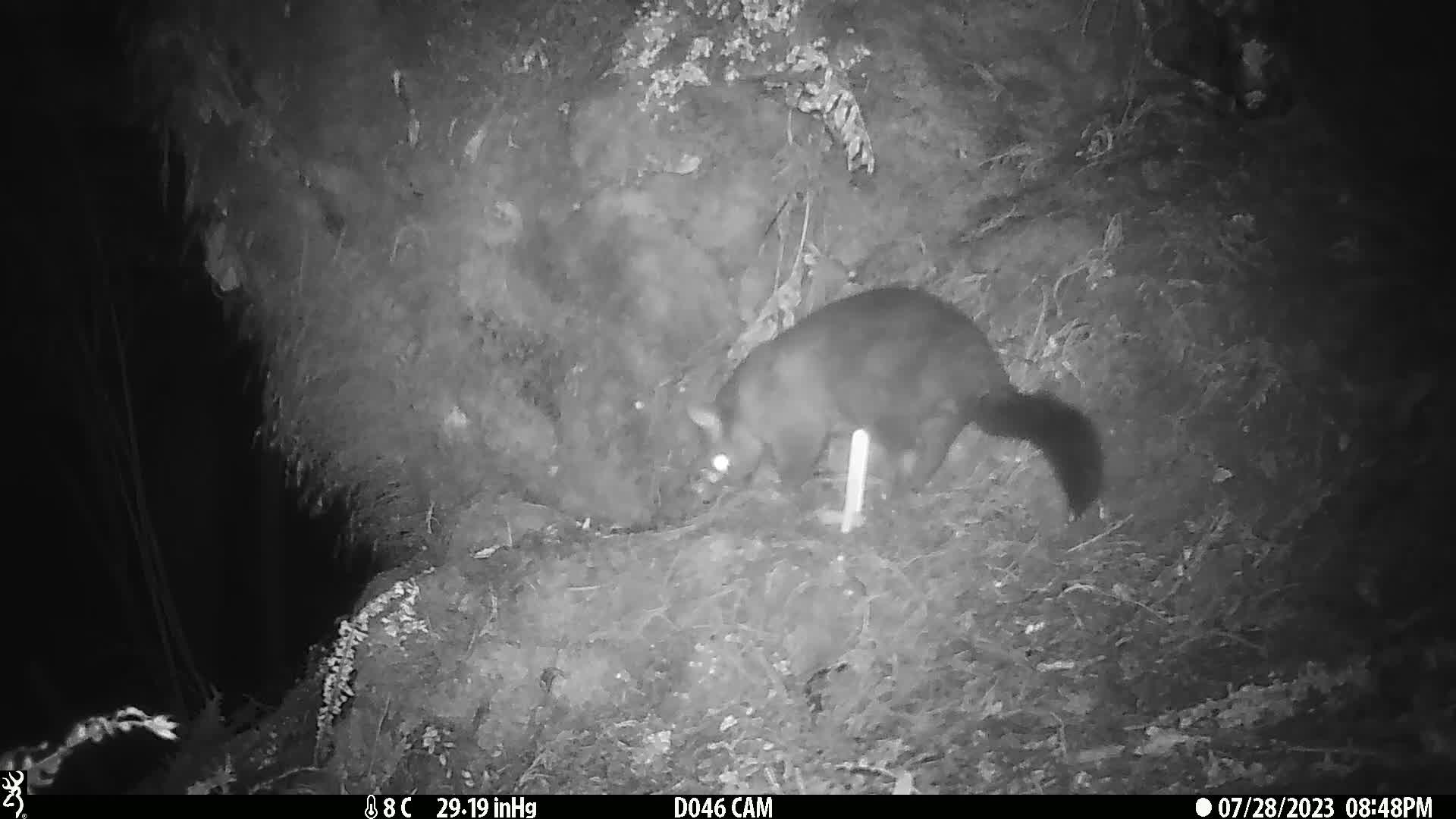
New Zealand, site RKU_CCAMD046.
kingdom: Animalia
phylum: Chordata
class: Mammalia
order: Diprotodontia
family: Phalangeridae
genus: Trichosurus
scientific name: Trichosurus vulpecula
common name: common brushtail possum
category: possum